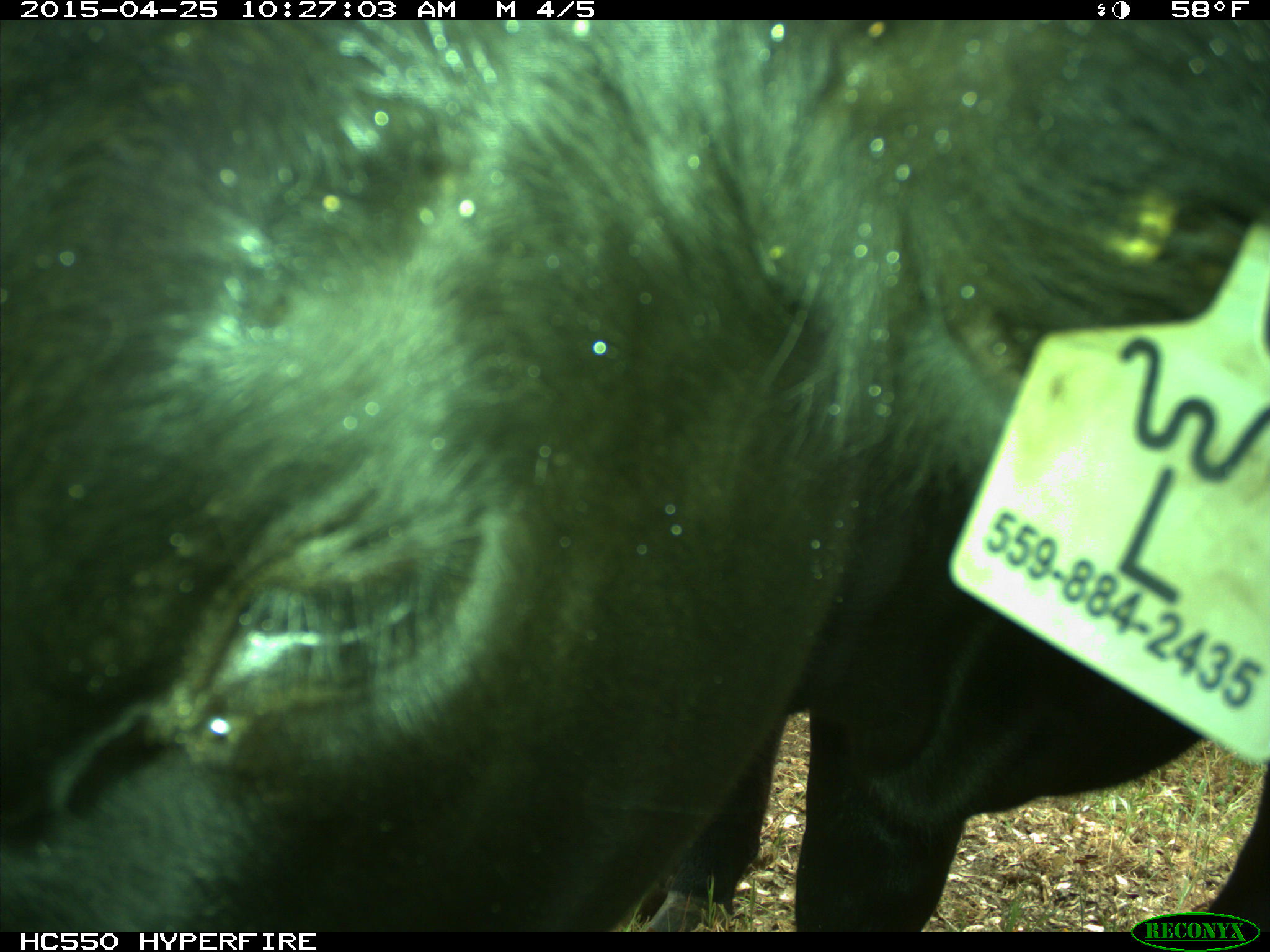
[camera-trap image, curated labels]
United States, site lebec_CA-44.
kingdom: Animalia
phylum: Chordata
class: Mammalia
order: Artiodactyla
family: Suidae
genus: Sus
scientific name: Sus scrofa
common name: wild boar